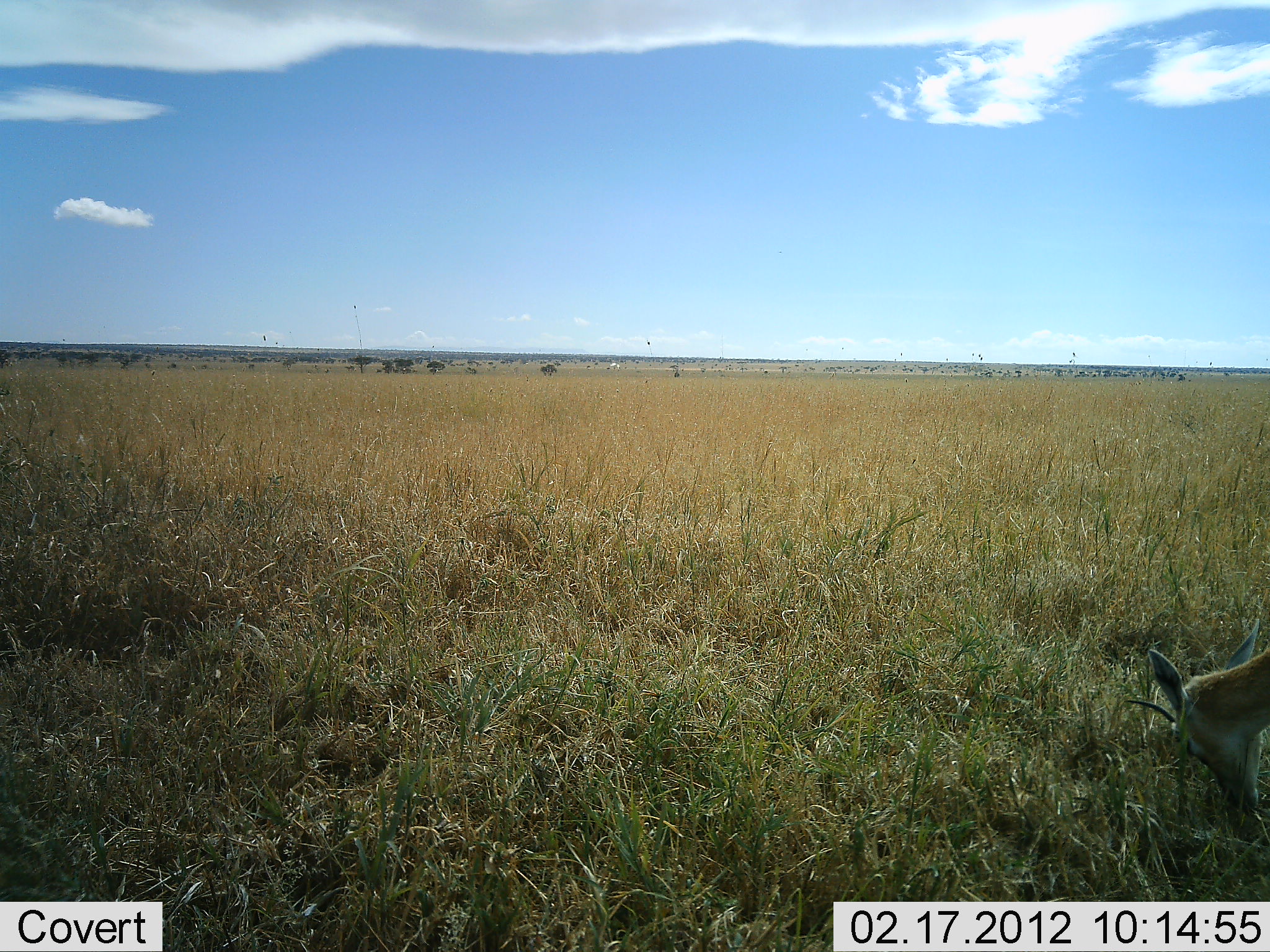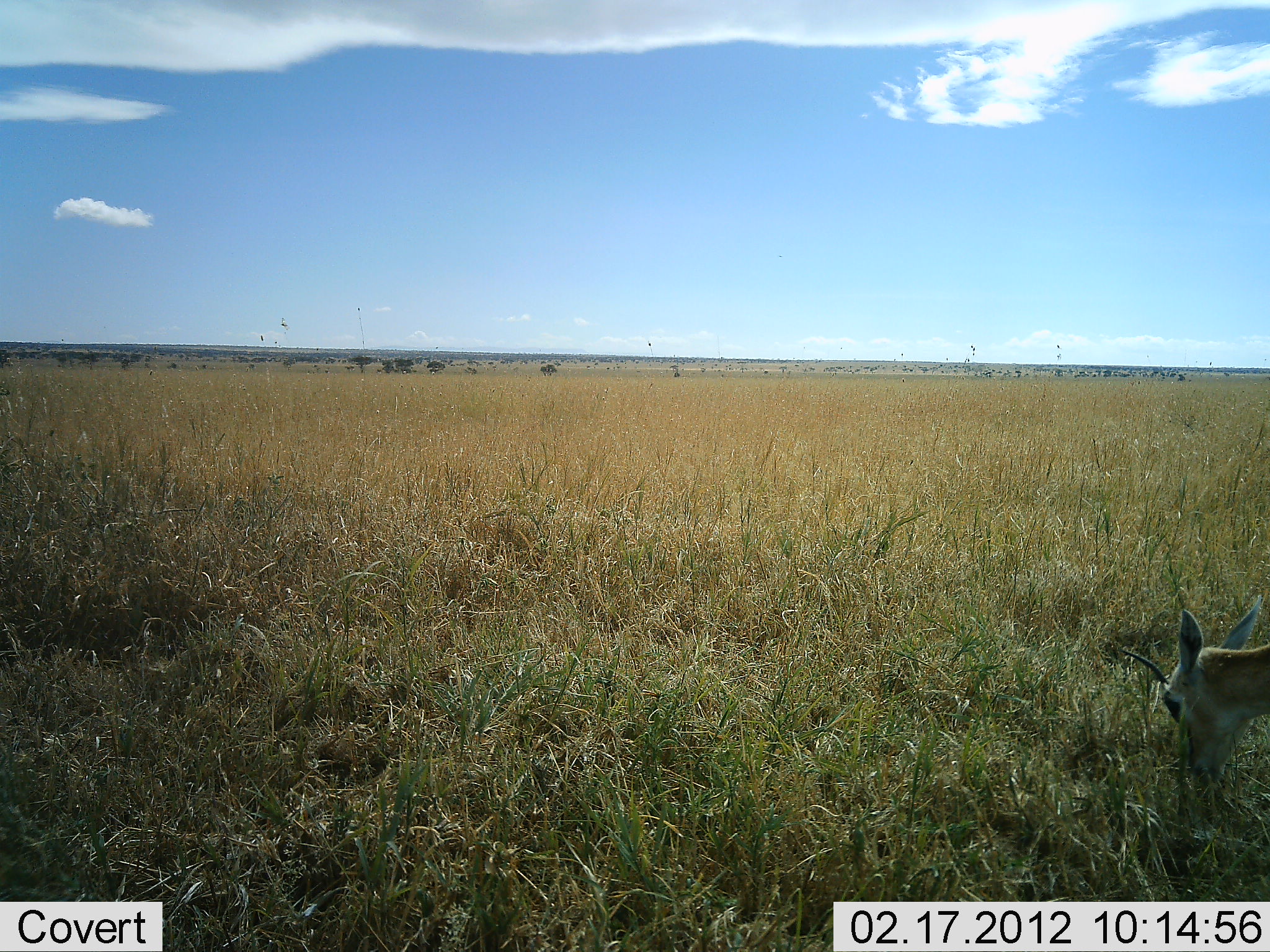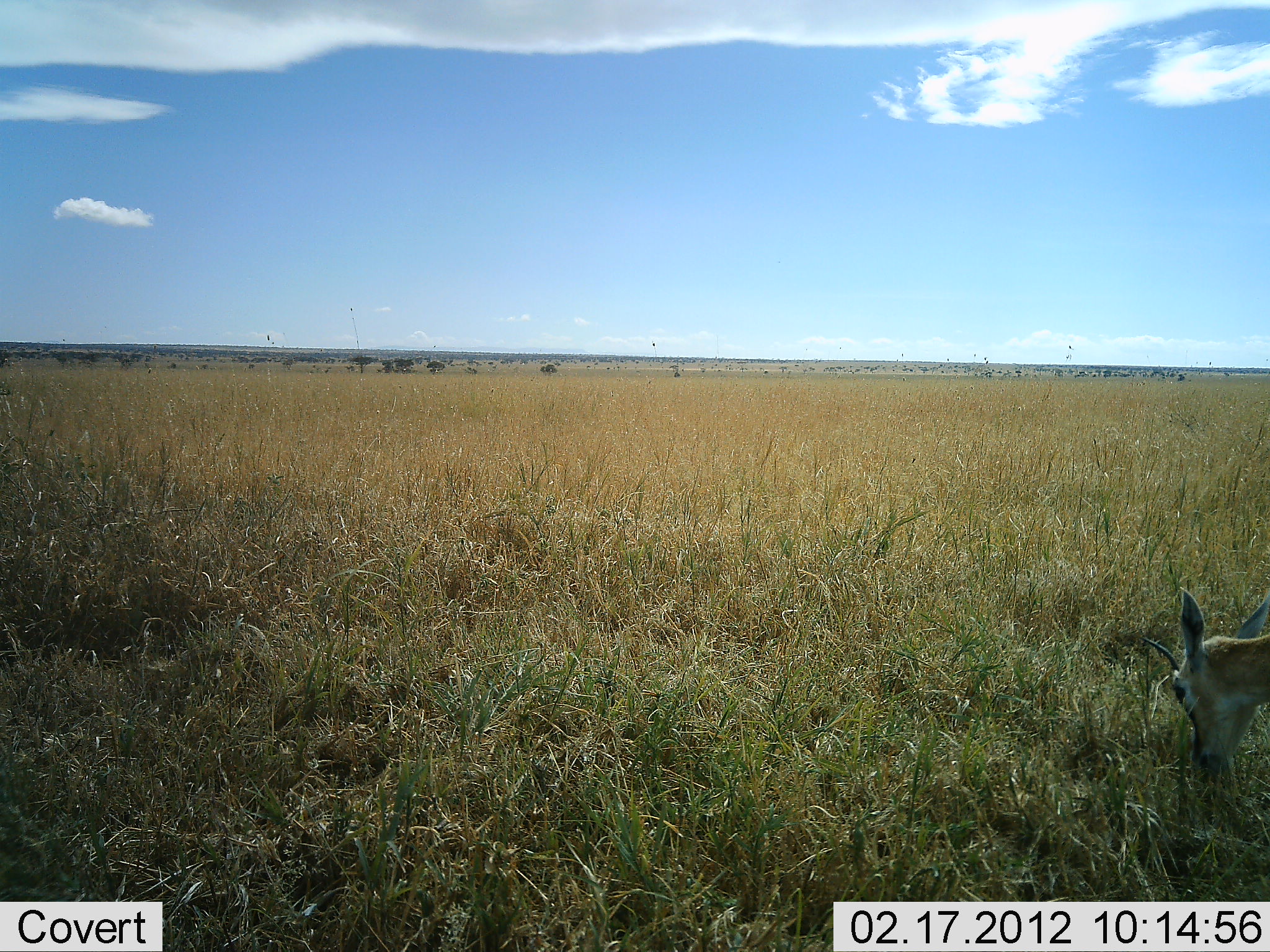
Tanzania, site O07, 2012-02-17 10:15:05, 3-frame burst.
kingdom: Animalia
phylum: Chordata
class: Mammalia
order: Artiodactyla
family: Bovidae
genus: Nanger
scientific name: Nanger granti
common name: grant's gazelle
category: gazellegrants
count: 1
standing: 19%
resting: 0%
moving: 0%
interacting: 0%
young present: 0%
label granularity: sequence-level